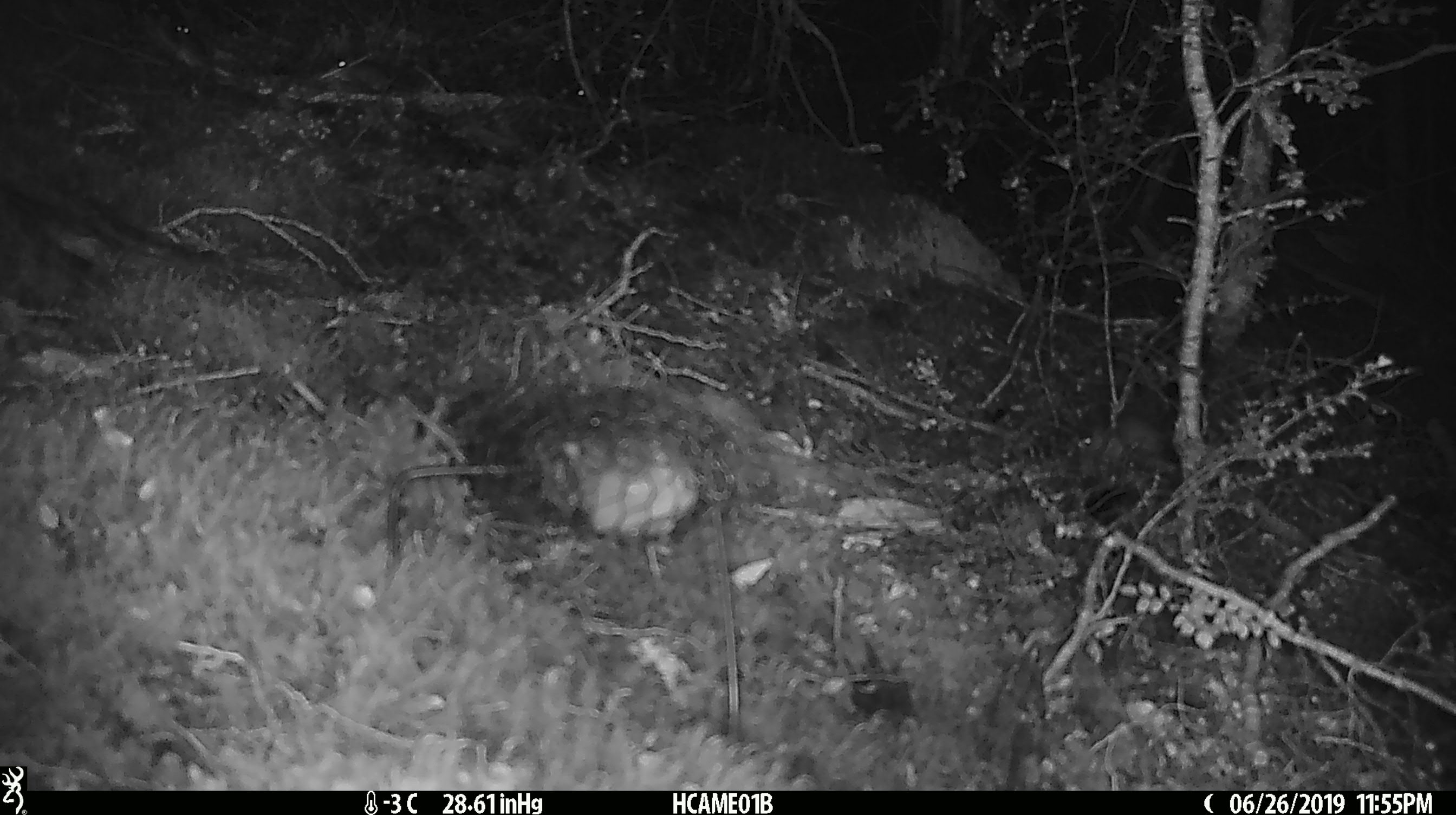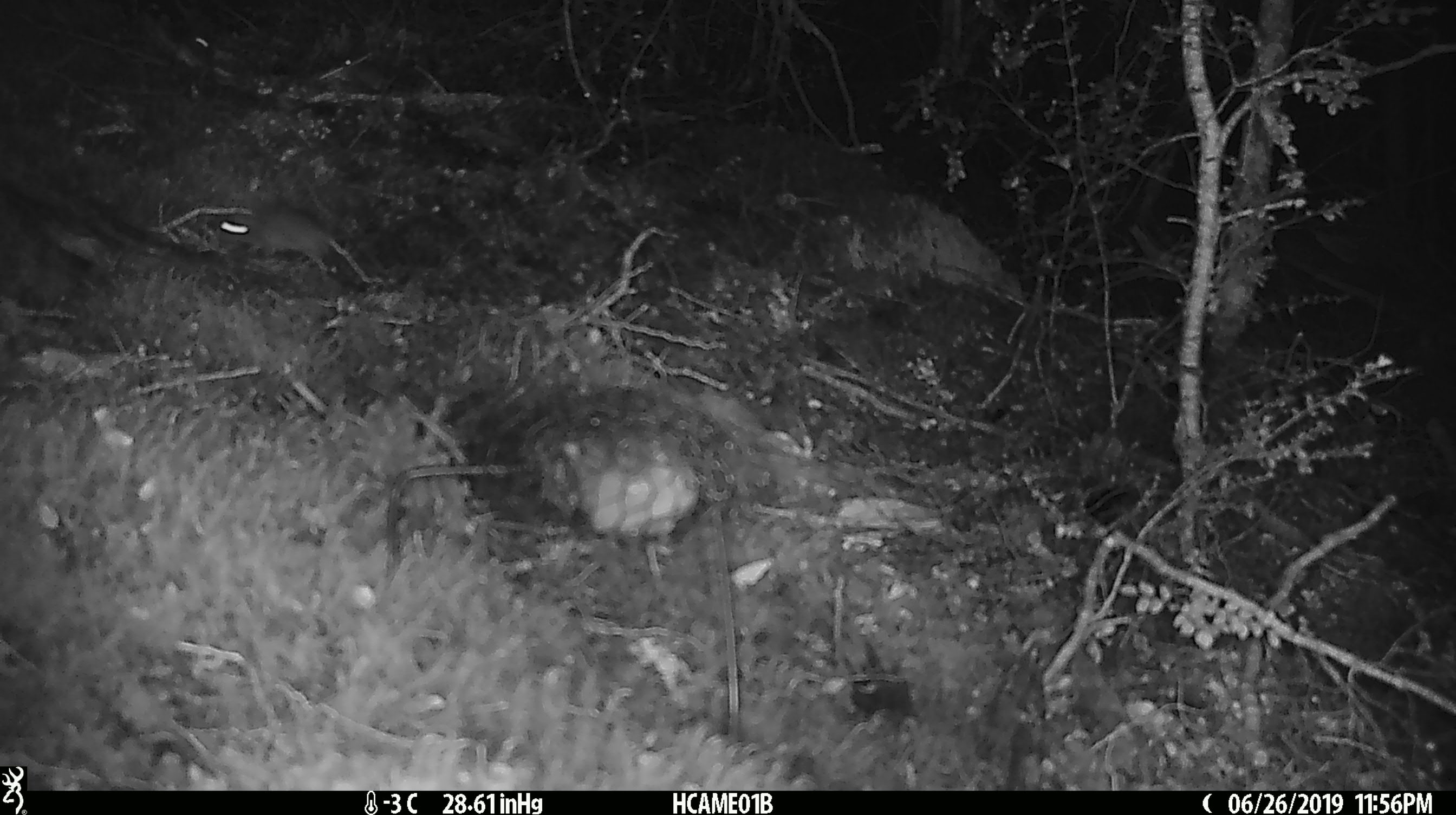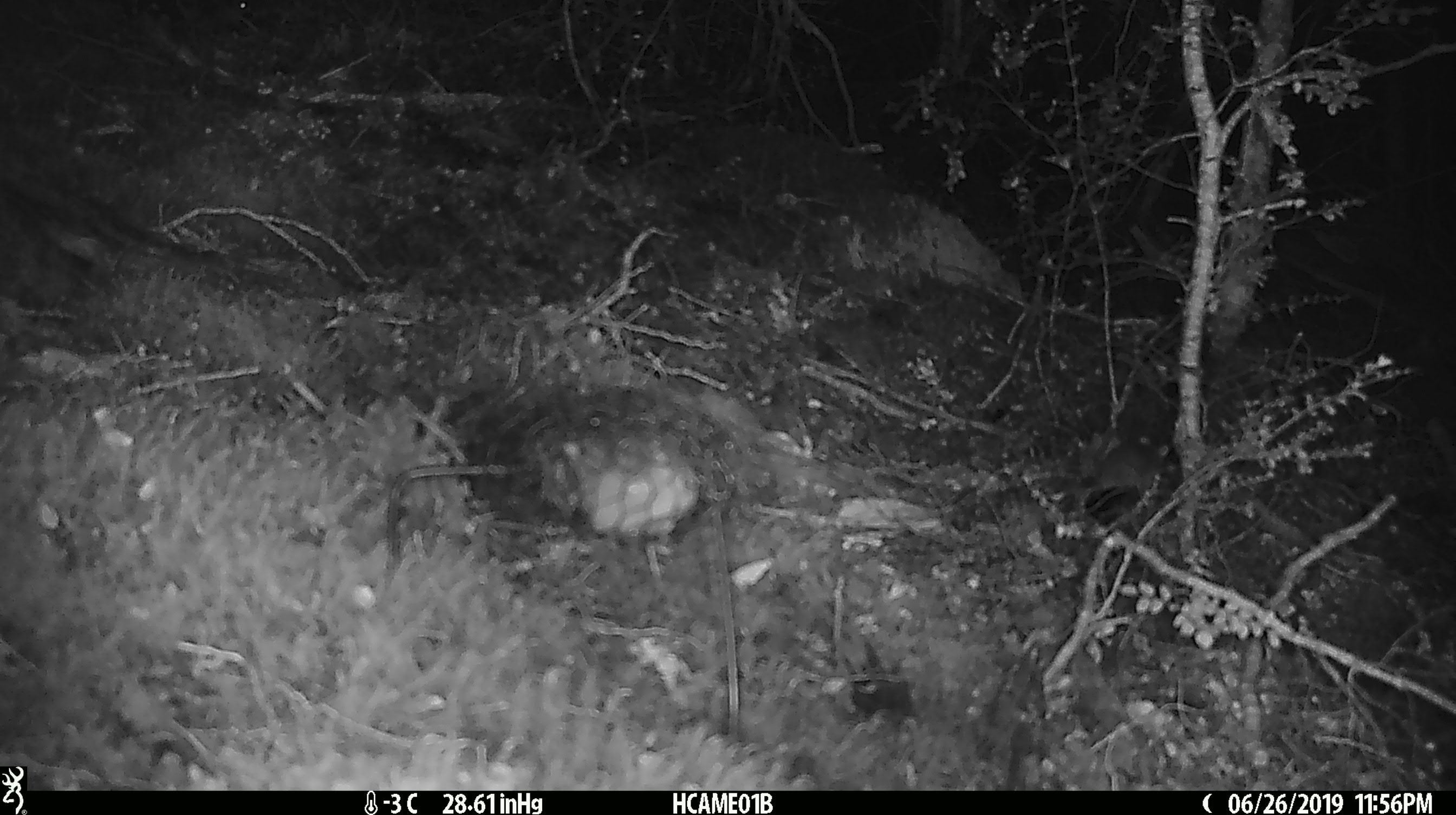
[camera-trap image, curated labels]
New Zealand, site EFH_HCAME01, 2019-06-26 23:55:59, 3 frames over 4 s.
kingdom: Animalia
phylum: Chordata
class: Mammalia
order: Rodentia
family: Muridae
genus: Mus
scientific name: Mus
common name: mouse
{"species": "mouse (Mus)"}